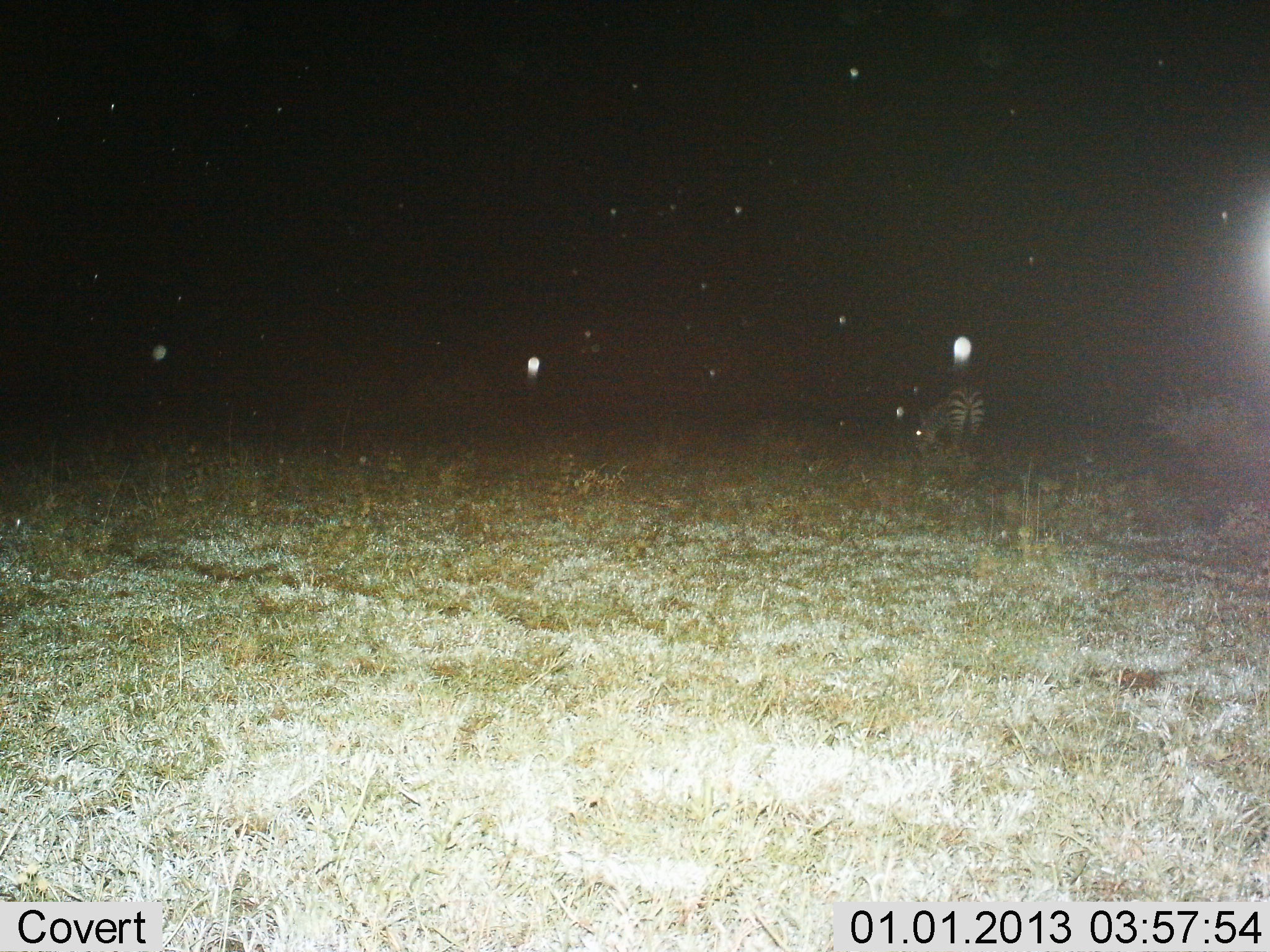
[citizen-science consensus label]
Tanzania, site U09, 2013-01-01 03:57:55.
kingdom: Animalia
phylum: Chordata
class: Mammalia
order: Perissodactyla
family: Equidae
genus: Equus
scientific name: Equus quagga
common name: plains zebra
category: zebra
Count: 1.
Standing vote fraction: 50%.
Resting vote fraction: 0%.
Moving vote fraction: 0%.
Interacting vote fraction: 0%.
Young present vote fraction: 0%.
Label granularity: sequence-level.